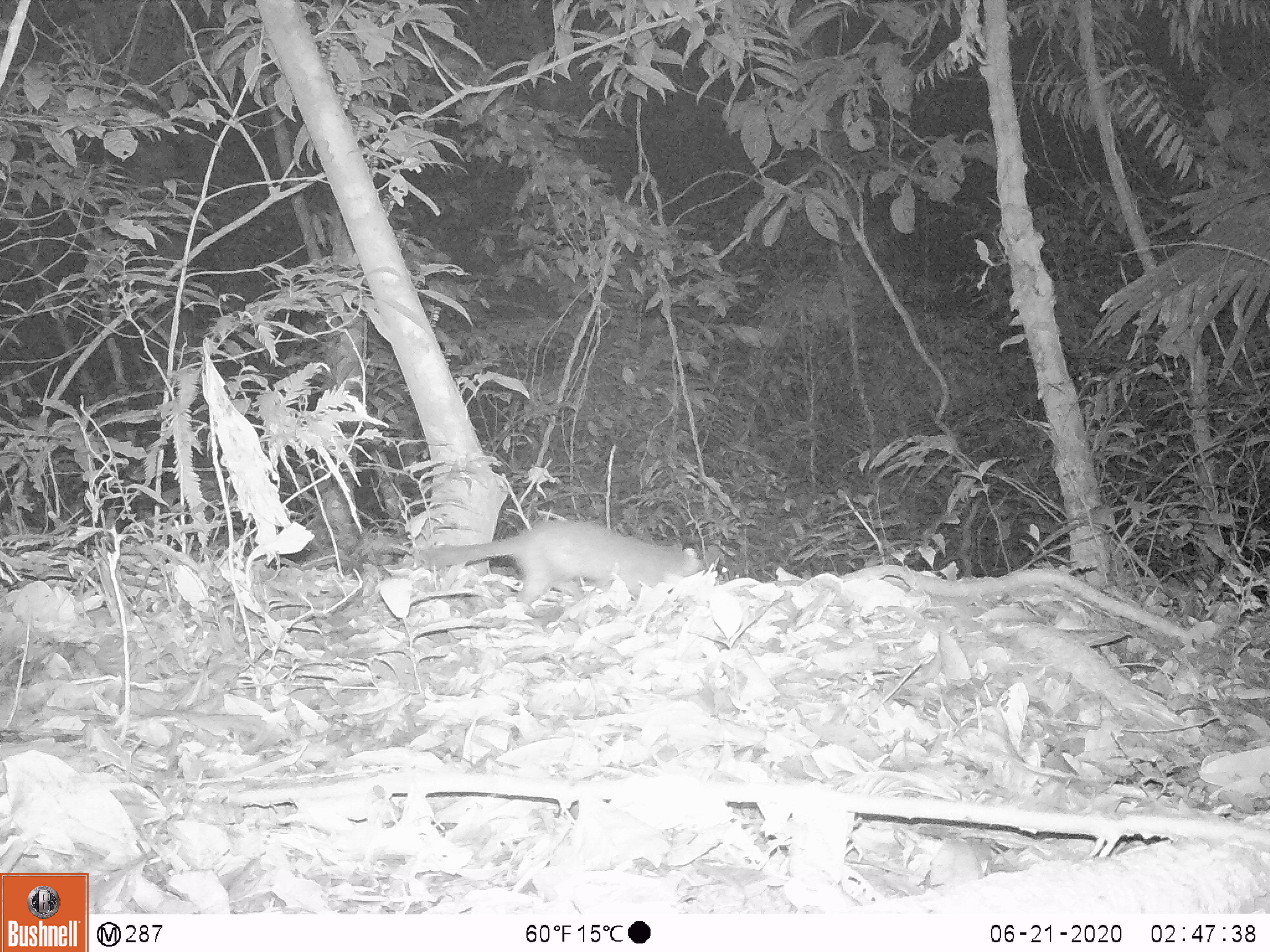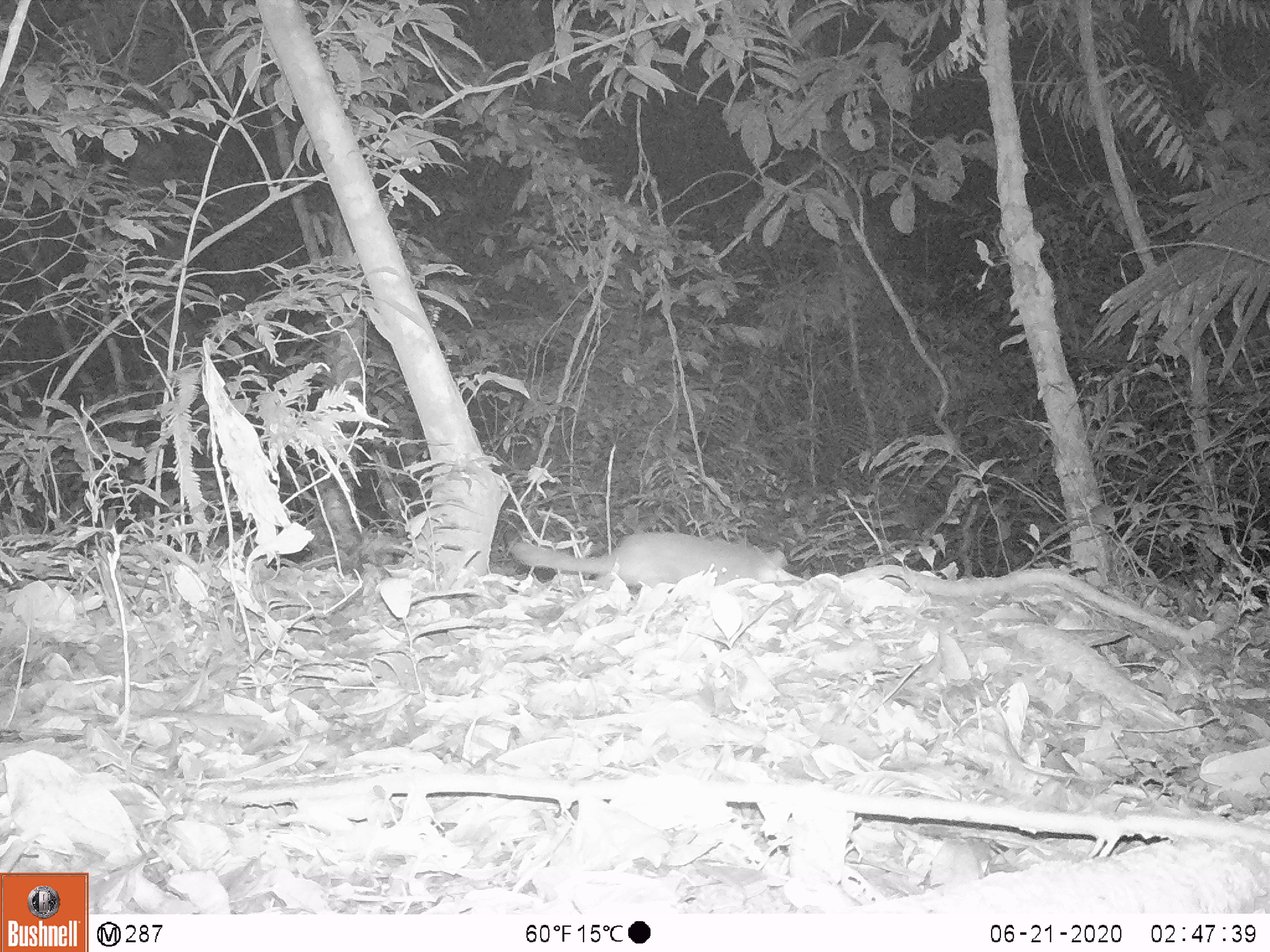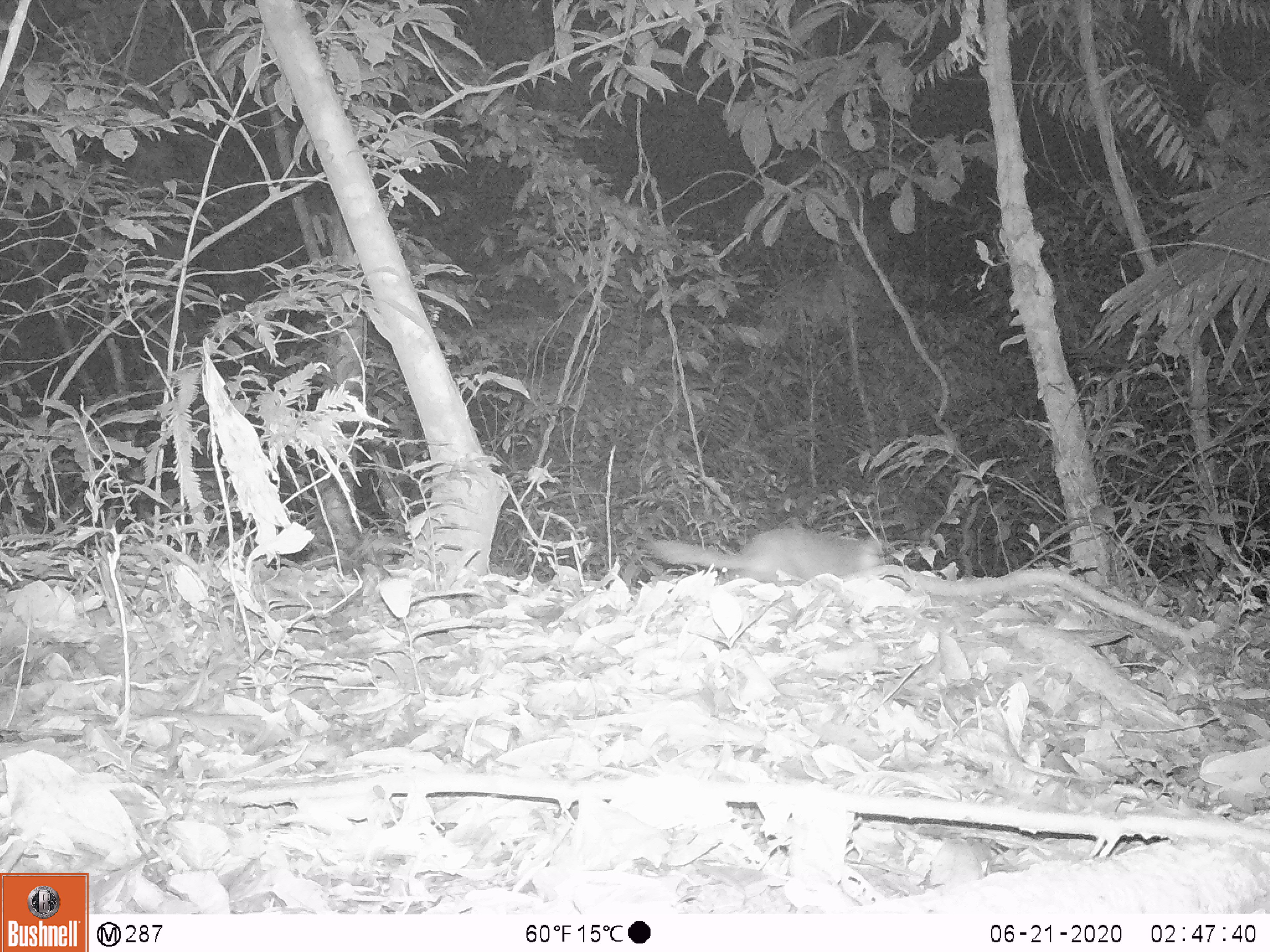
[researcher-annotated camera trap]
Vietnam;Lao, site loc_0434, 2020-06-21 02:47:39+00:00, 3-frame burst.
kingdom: Animalia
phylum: Chordata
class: Mammalia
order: Carnivora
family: Mustelidae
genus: Melogale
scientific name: Melogale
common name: ferret badger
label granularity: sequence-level